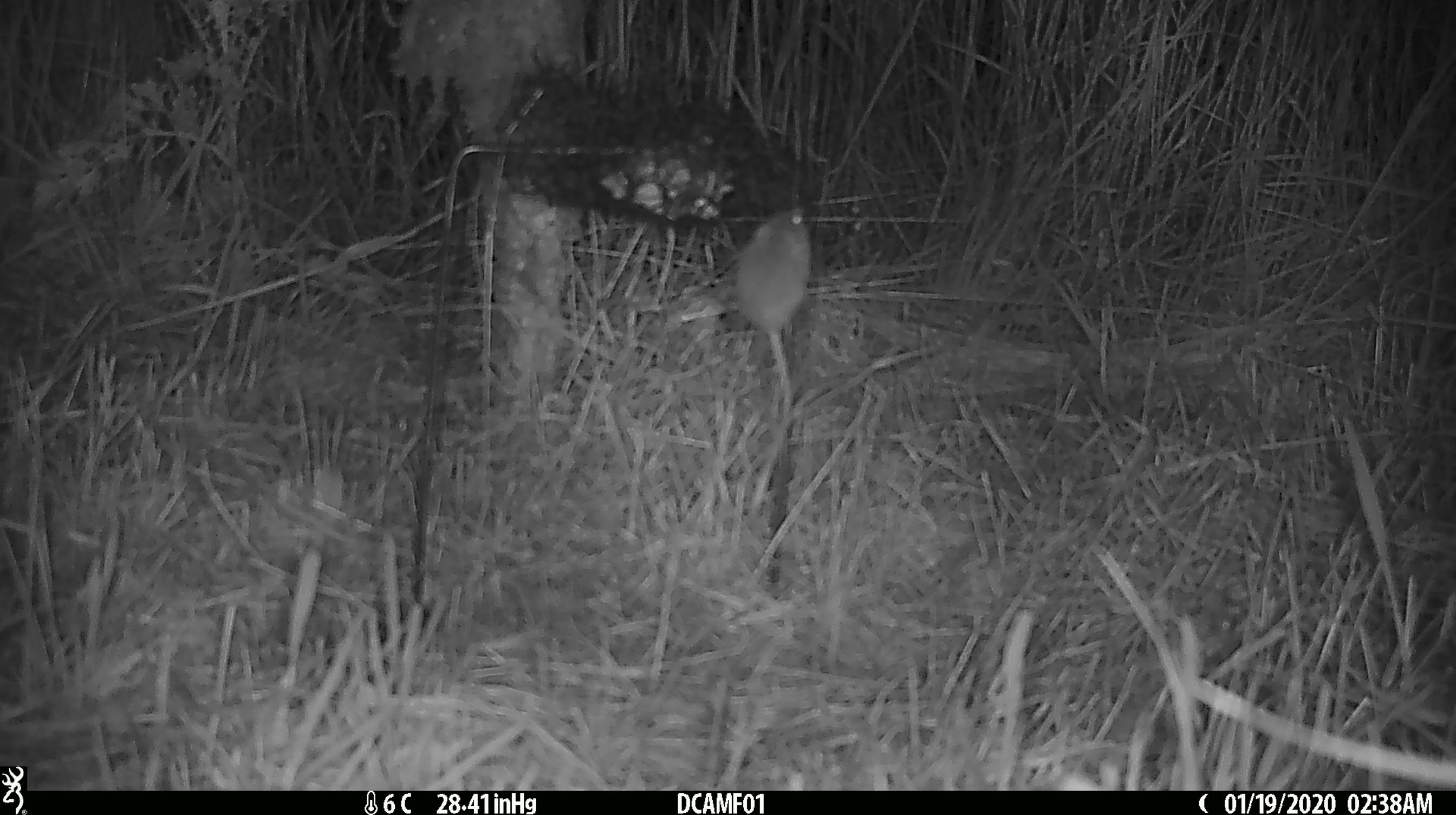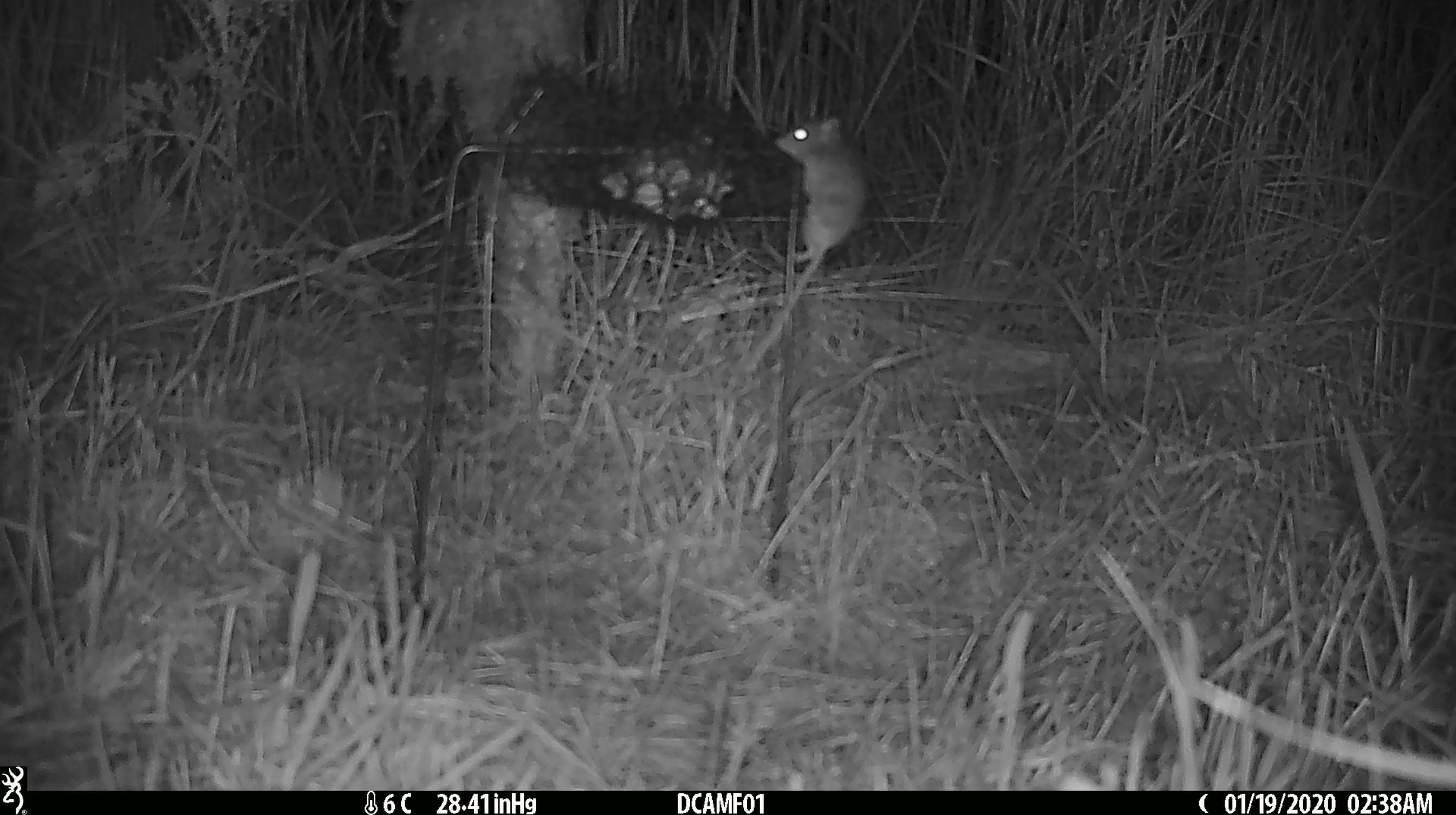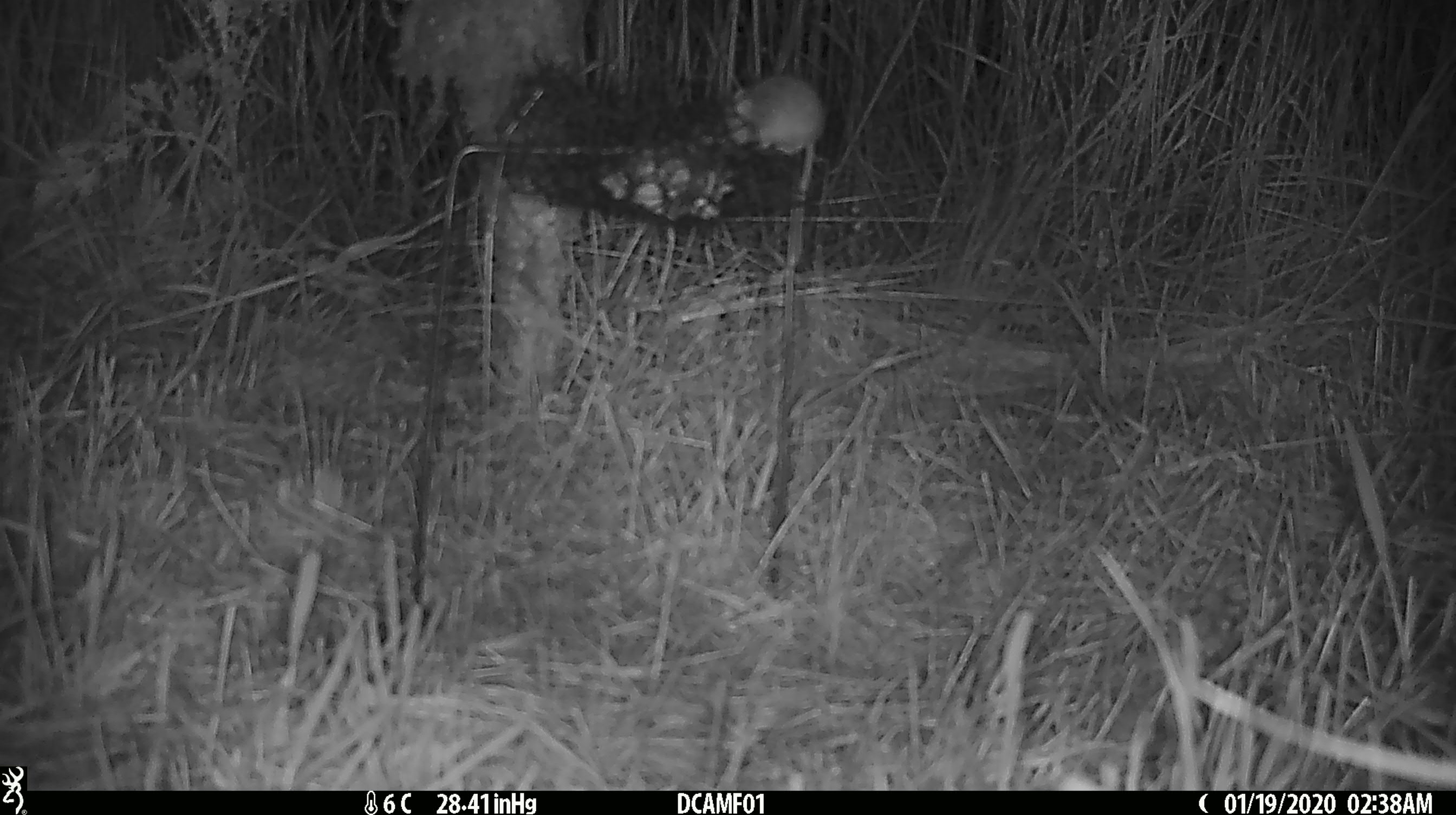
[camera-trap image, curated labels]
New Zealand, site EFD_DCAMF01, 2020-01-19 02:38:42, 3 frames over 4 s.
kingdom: Animalia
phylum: Chordata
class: Mammalia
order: Rodentia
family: Muridae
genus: Mus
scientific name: Mus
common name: mouse